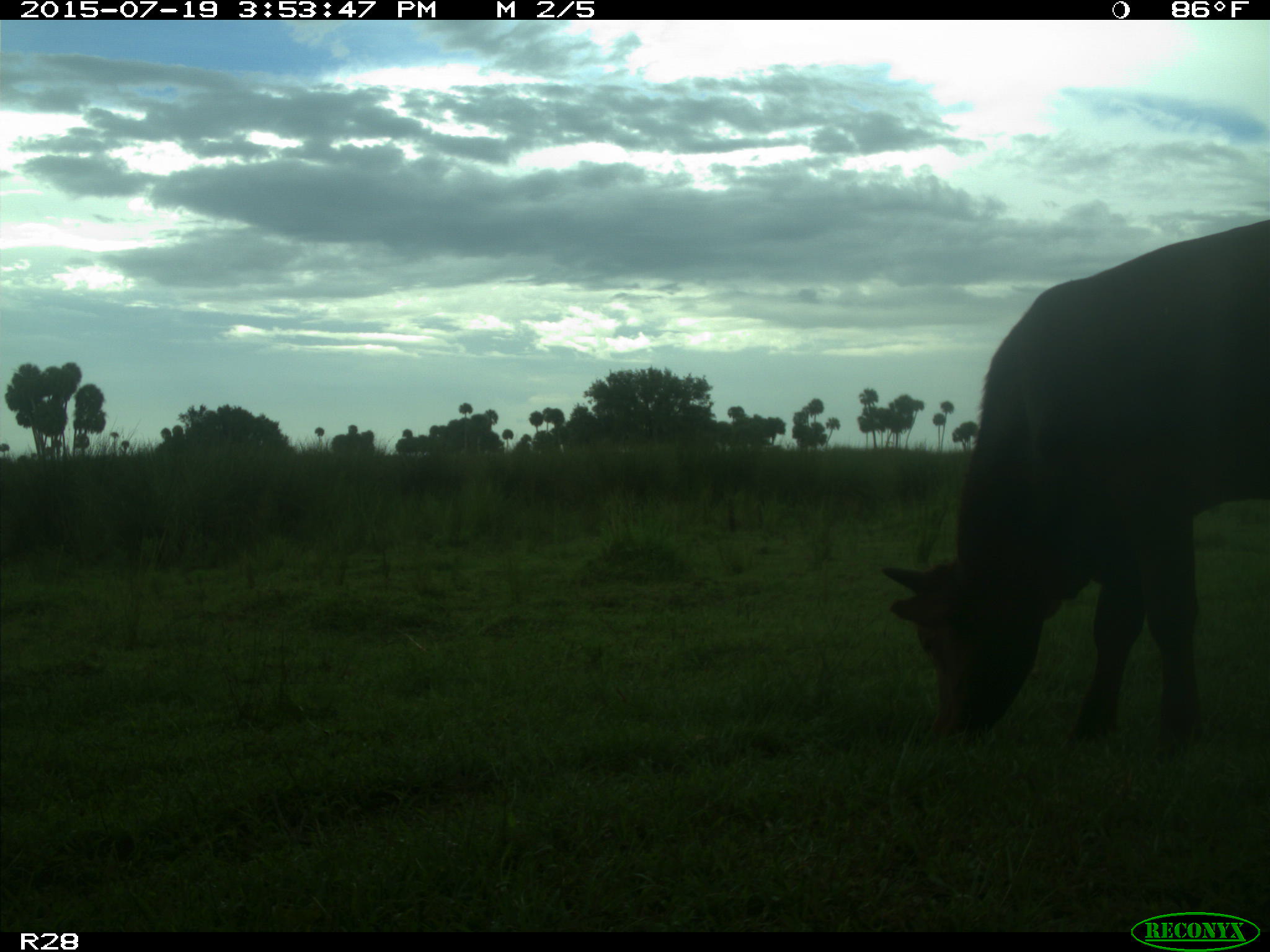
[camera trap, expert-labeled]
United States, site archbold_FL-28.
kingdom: Animalia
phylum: Chordata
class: Mammalia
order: Artiodactyla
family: Bovidae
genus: Bos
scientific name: Bos taurus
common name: domestic cow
Bos taurus (domestic cow).